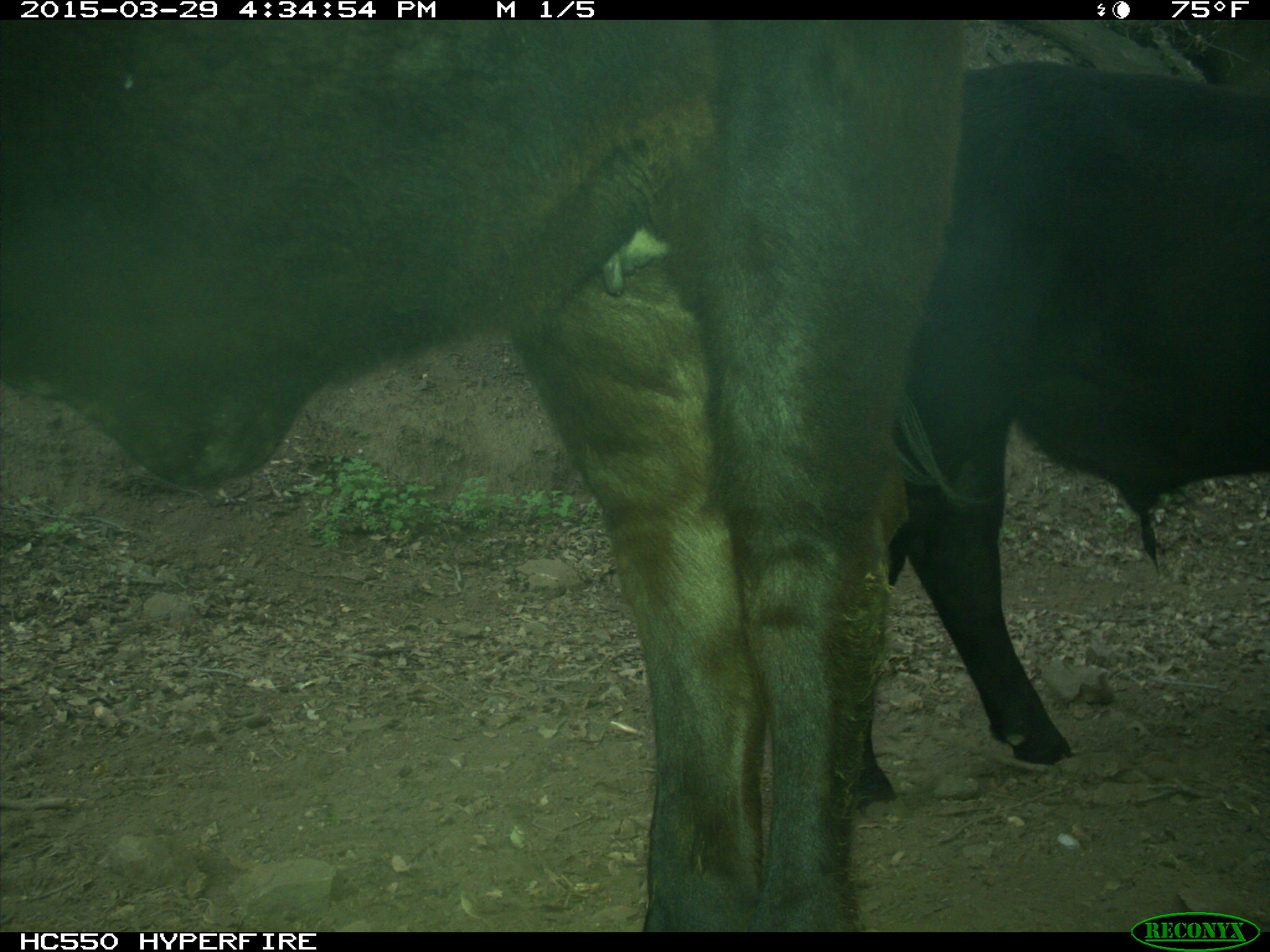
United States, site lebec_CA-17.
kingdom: Animalia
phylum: Chordata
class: Mammalia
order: Artiodactyla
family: Bovidae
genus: Bos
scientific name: Bos taurus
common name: domestic cow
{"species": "Bos taurus (domestic cow)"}